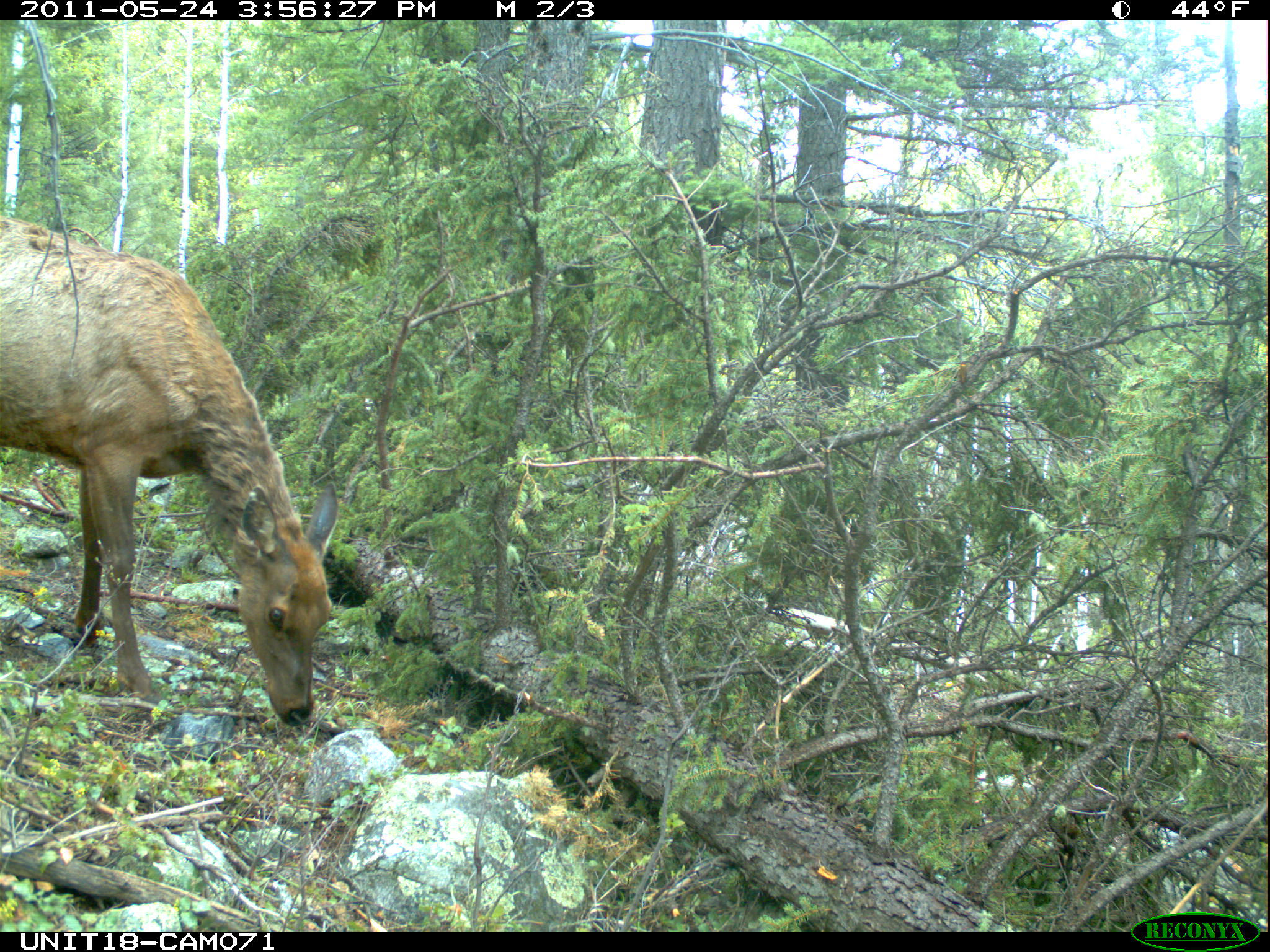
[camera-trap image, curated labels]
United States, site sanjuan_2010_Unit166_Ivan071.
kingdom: Animalia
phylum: Chordata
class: Mammalia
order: Artiodactyla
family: Cervidae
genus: Cervus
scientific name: Cervus elaphus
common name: red deer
Cervus elaphus (red deer).